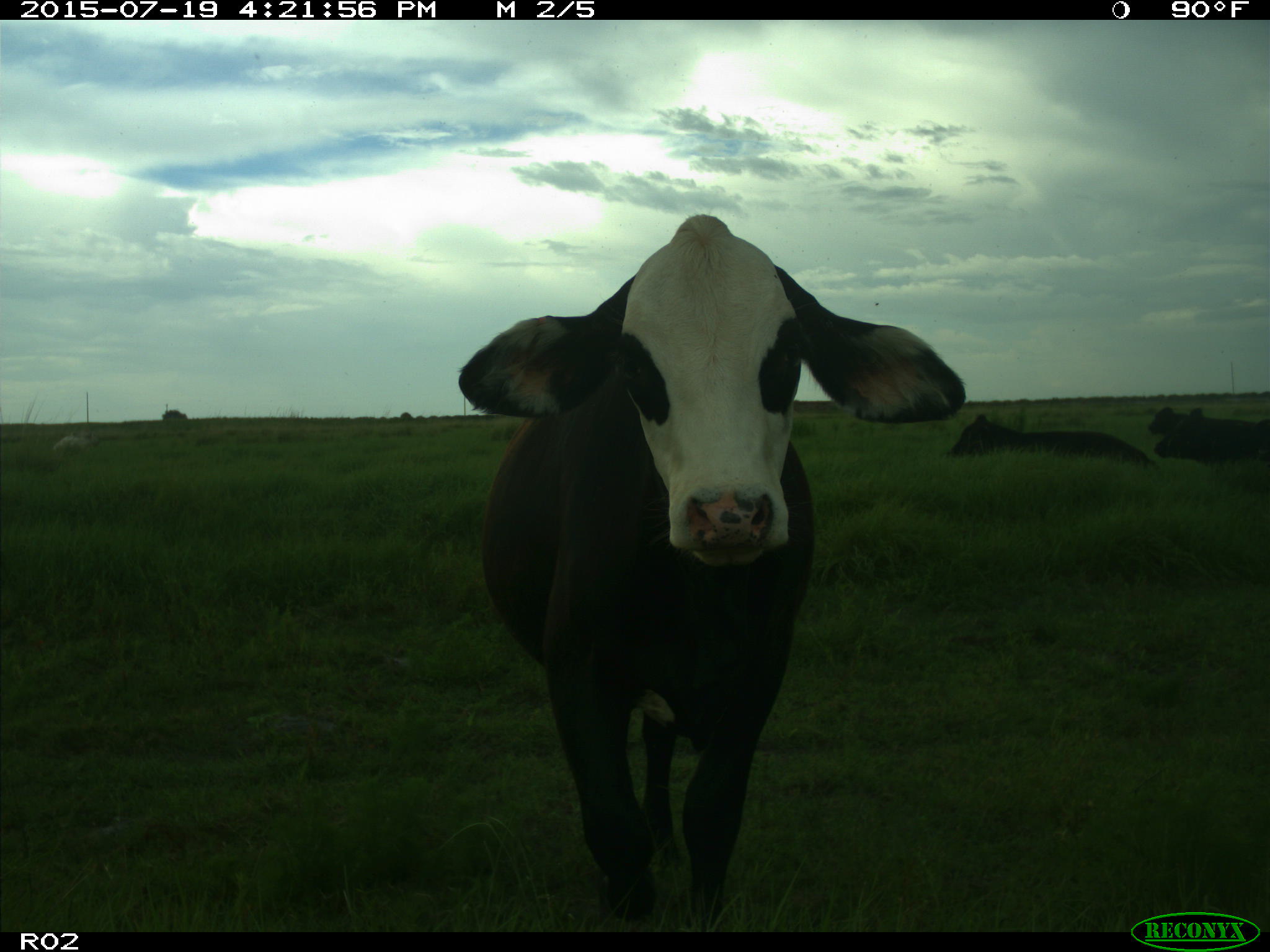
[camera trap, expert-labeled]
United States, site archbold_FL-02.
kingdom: Animalia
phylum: Chordata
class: Mammalia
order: Artiodactyla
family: Bovidae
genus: Bos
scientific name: Bos taurus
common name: domestic cow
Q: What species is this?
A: Bos taurus (domestic cow).